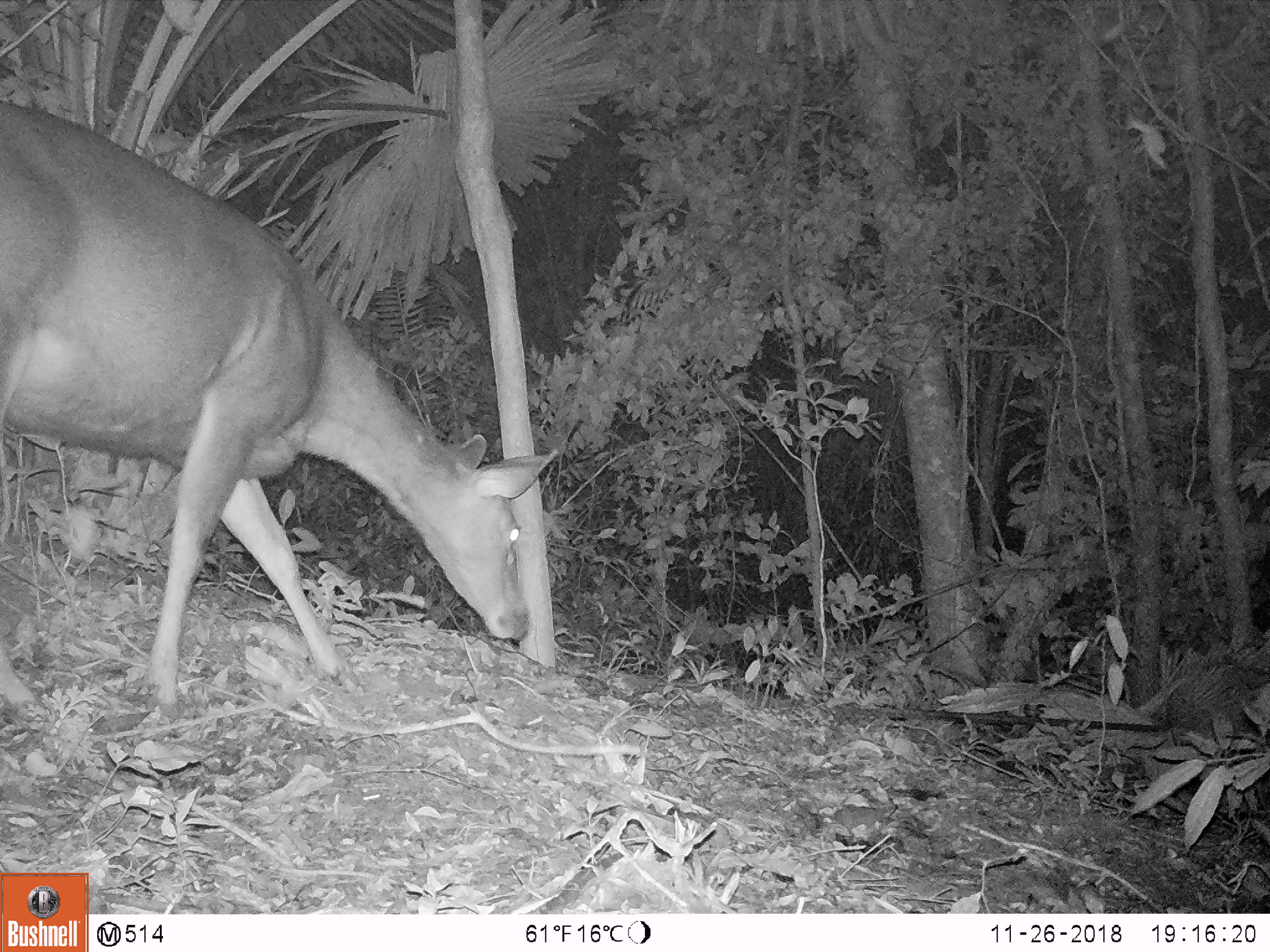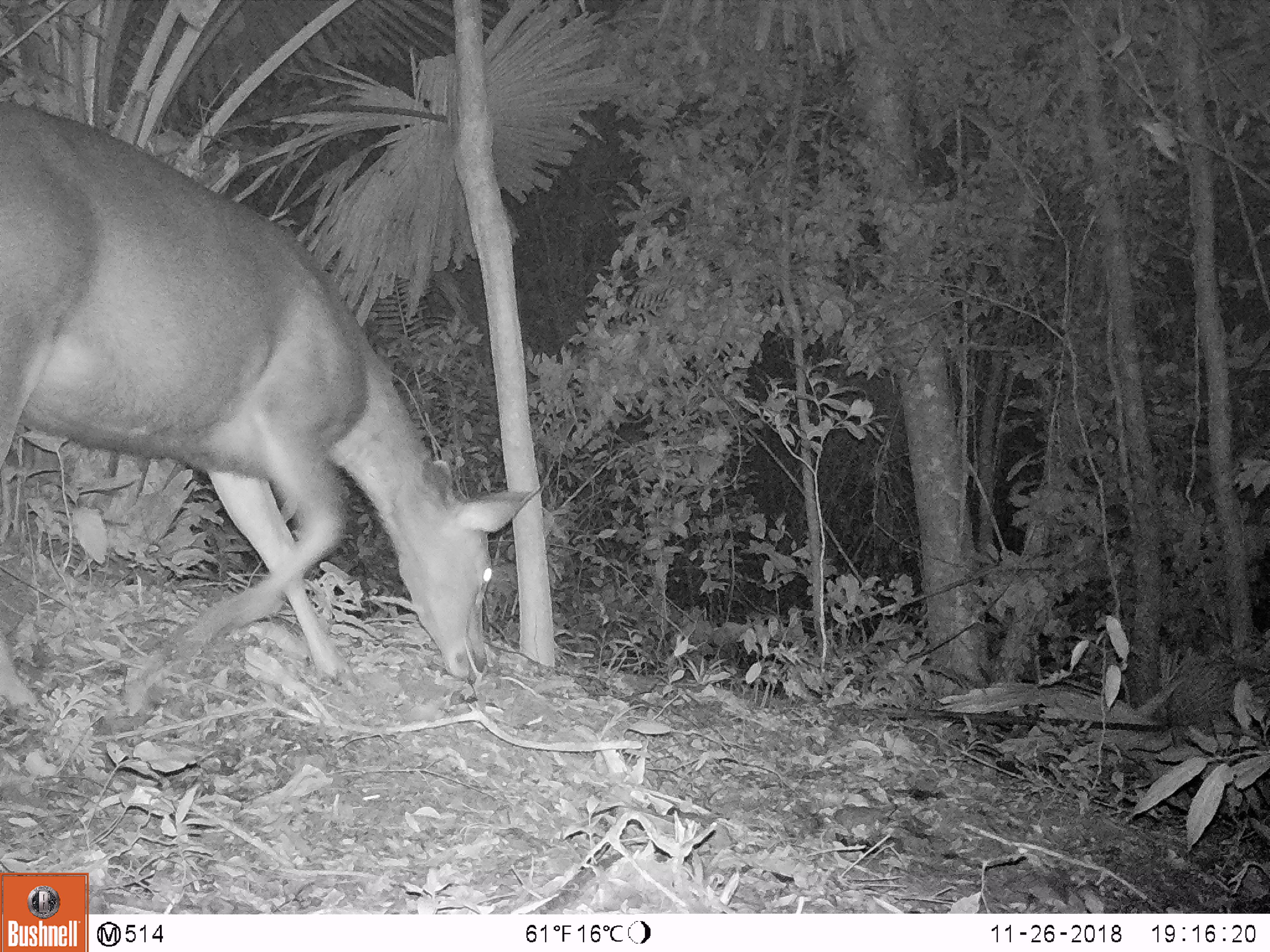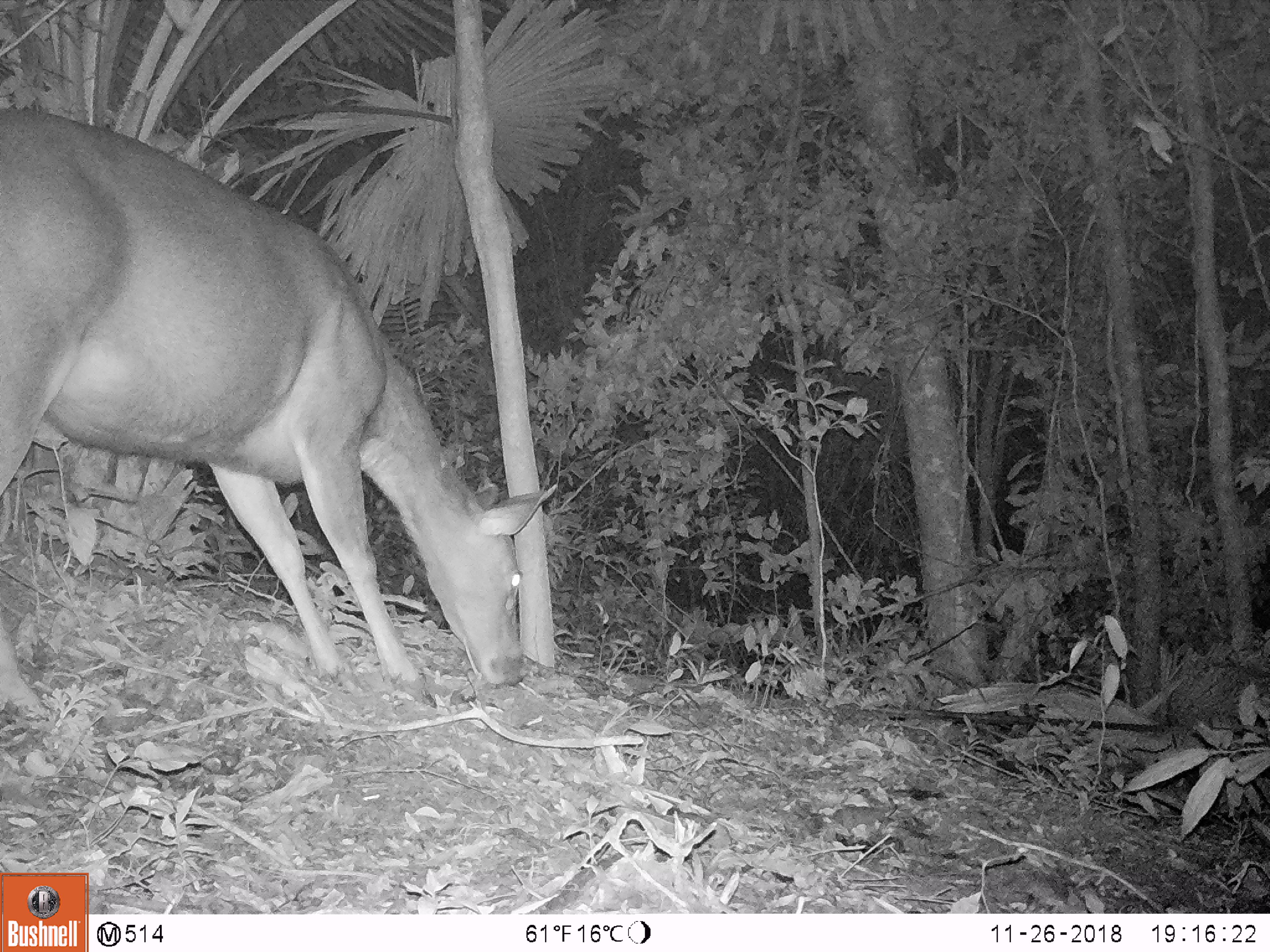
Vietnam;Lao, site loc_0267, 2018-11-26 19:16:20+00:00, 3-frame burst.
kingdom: Animalia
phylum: Chordata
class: Mammalia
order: Artiodactyla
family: Cervidae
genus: Rusa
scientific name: Rusa unicolor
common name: sambar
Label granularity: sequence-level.